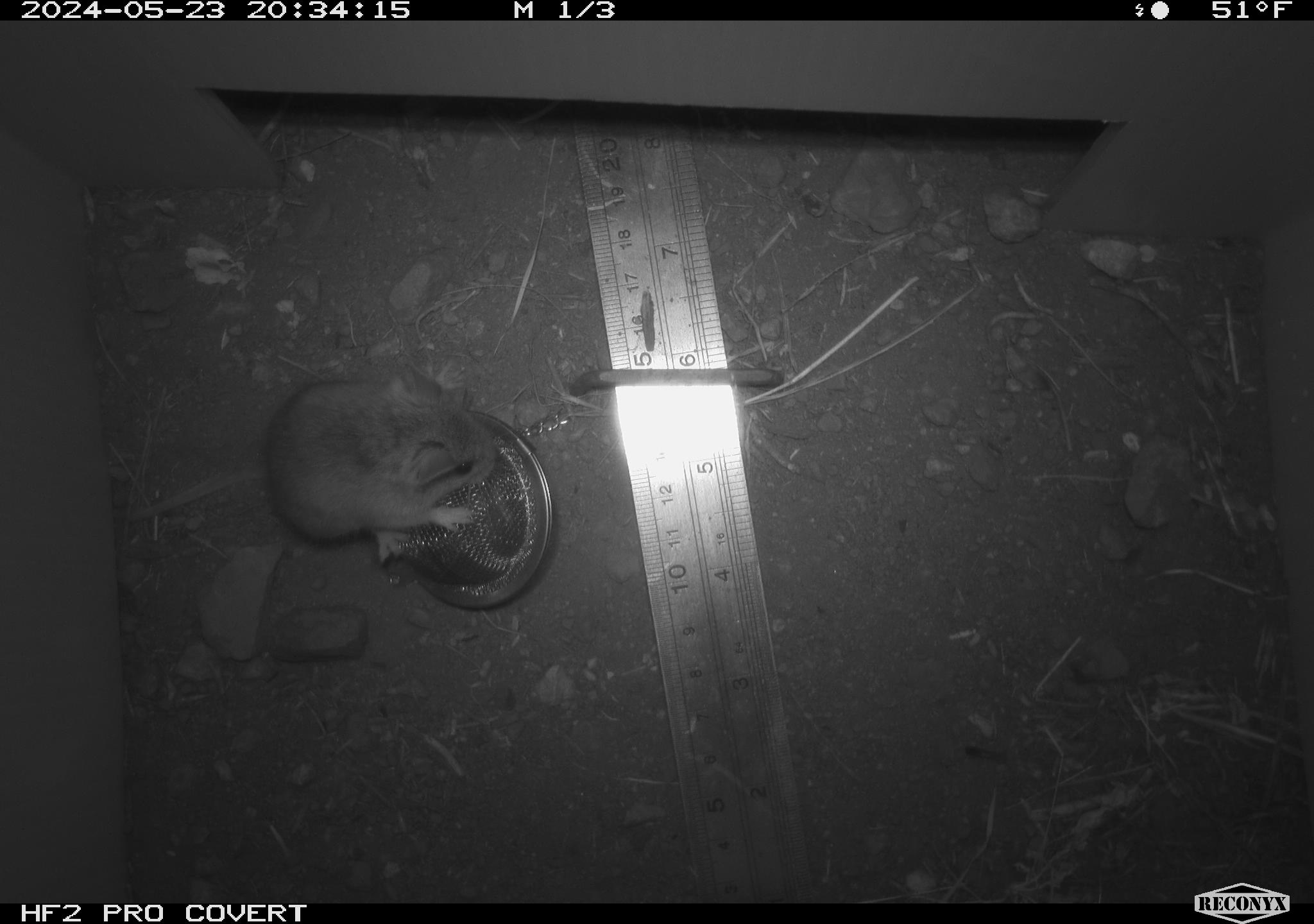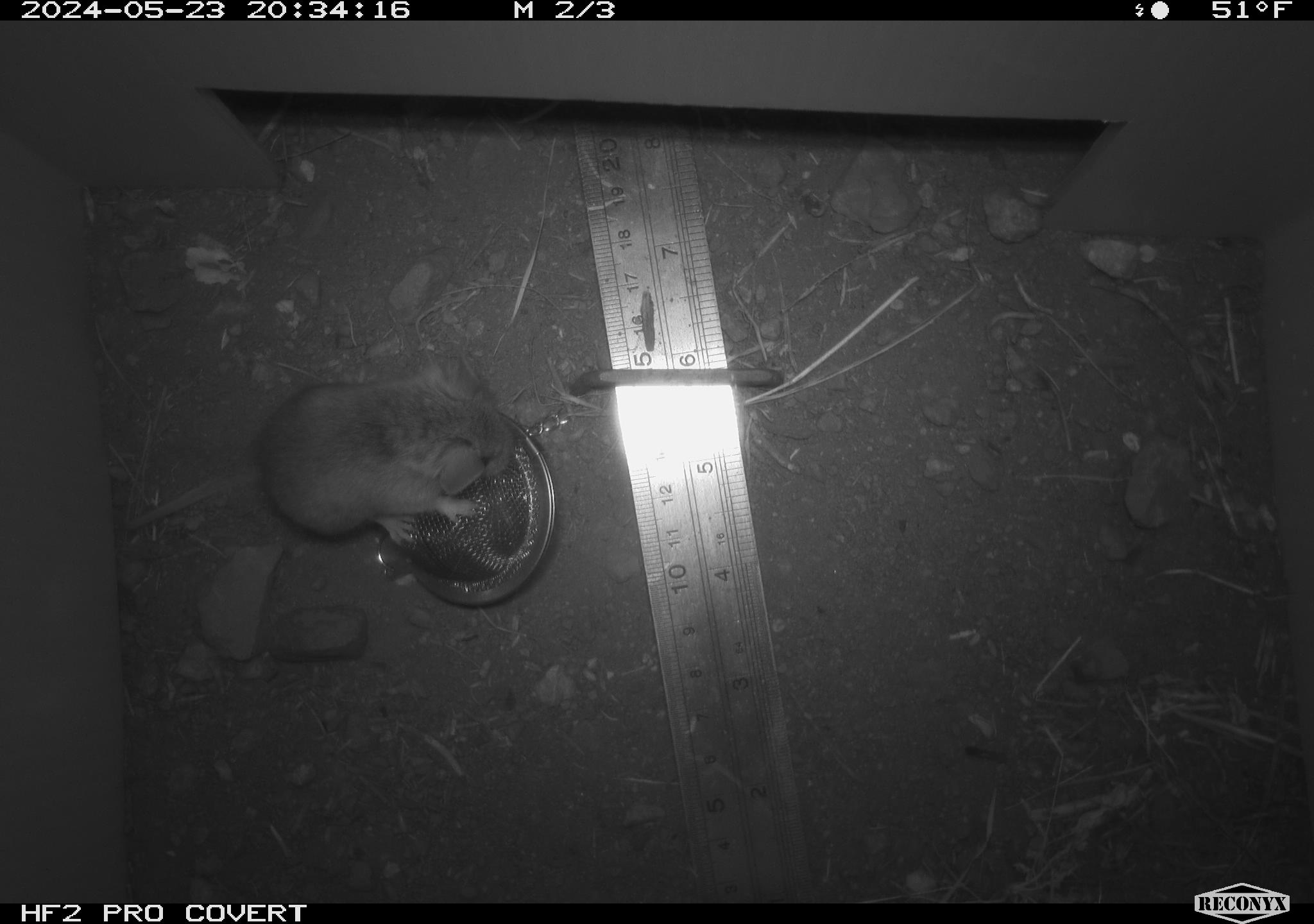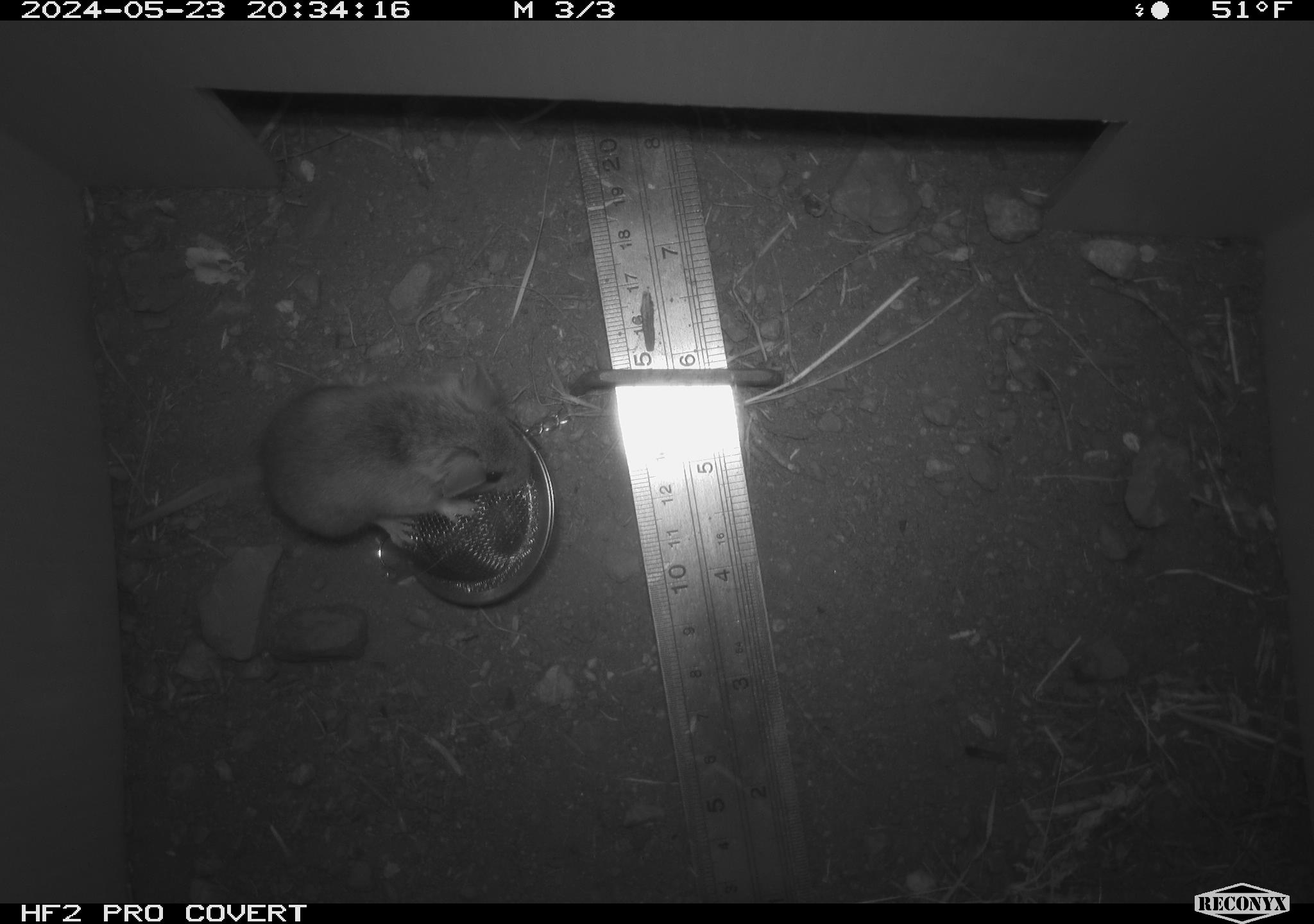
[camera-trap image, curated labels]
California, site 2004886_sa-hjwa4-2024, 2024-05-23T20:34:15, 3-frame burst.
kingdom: Animalia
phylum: Chordata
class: Mammalia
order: Rodentia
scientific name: Rodentia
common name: rodent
Rodent (Rodentia).